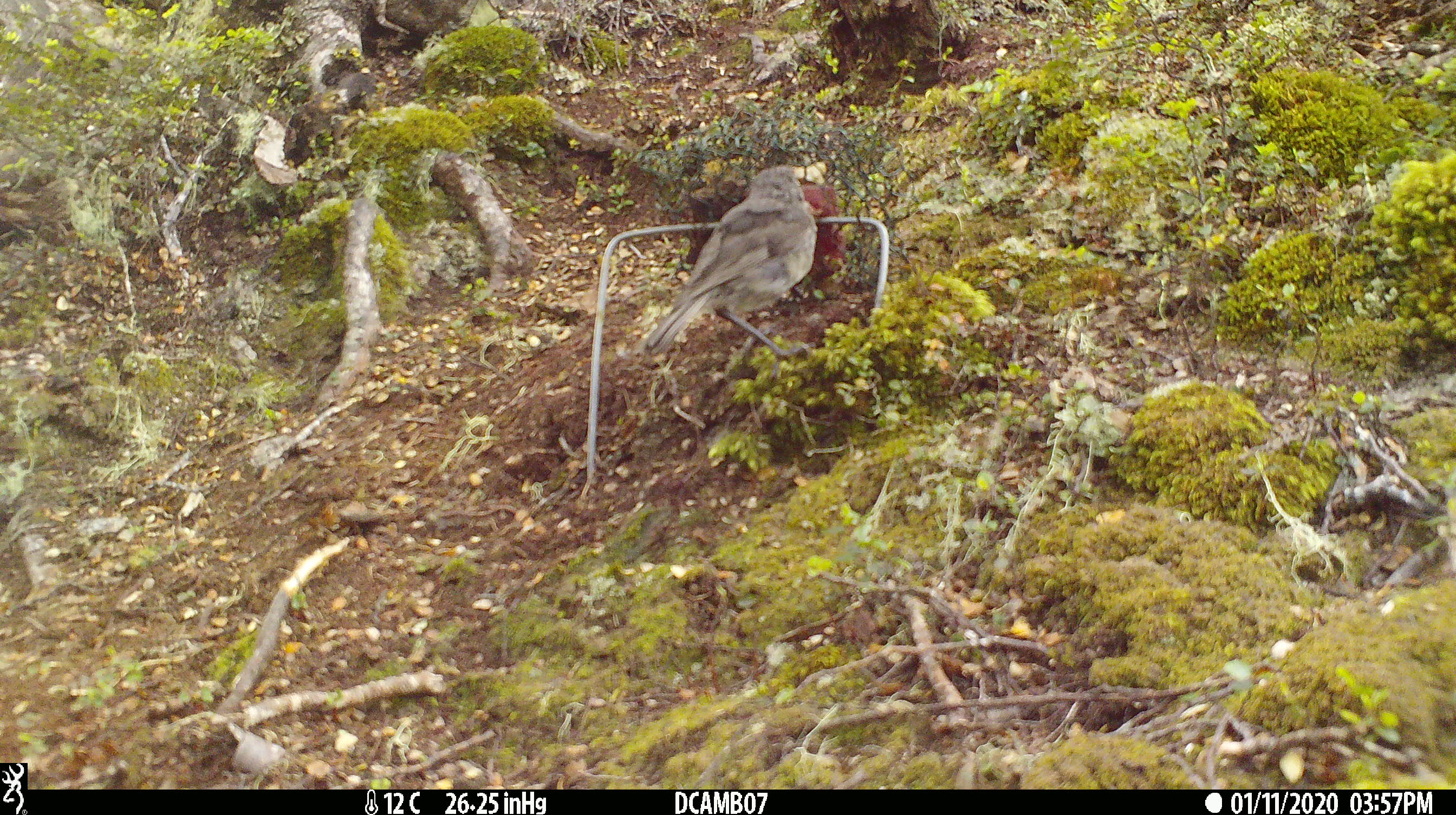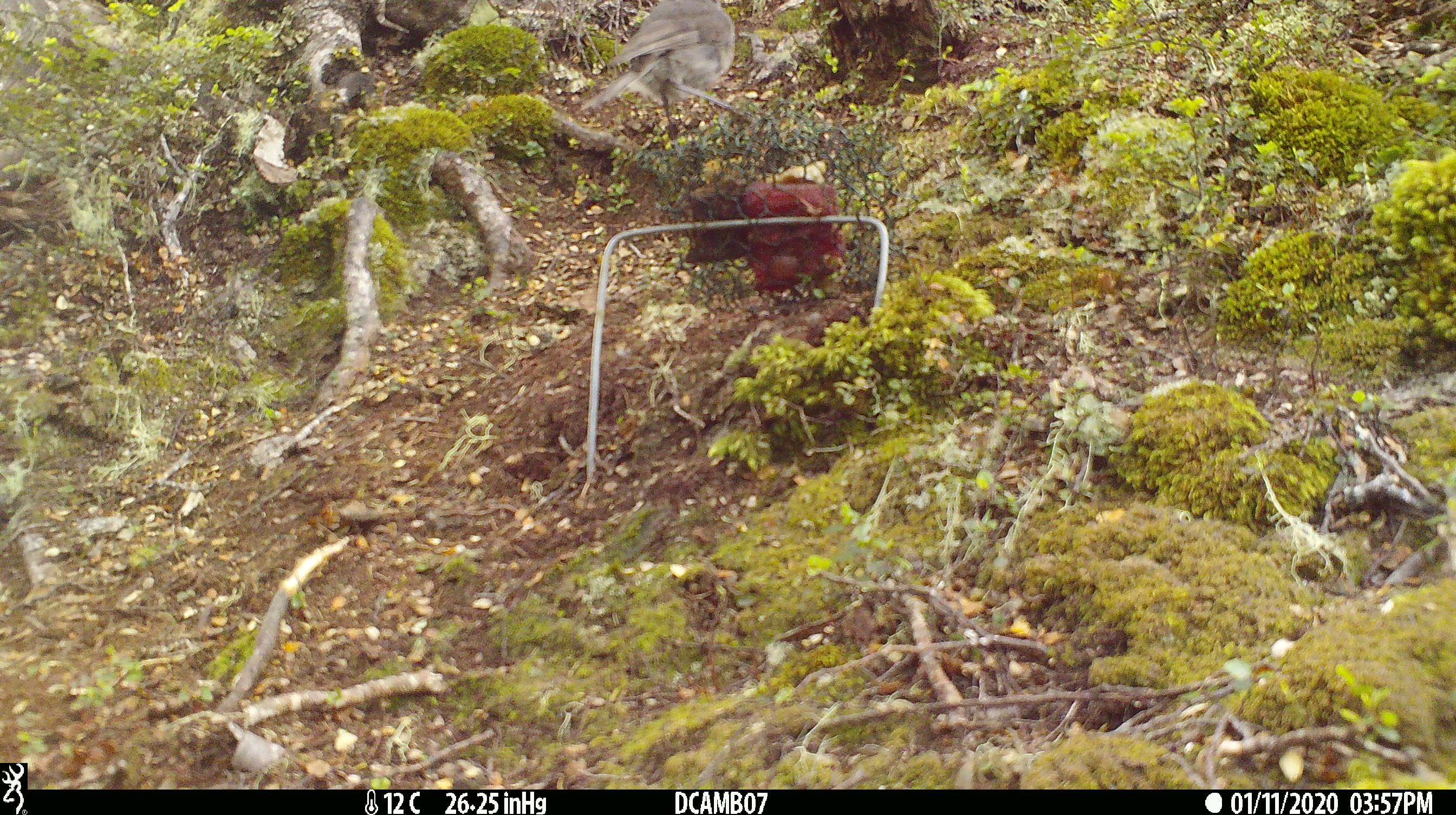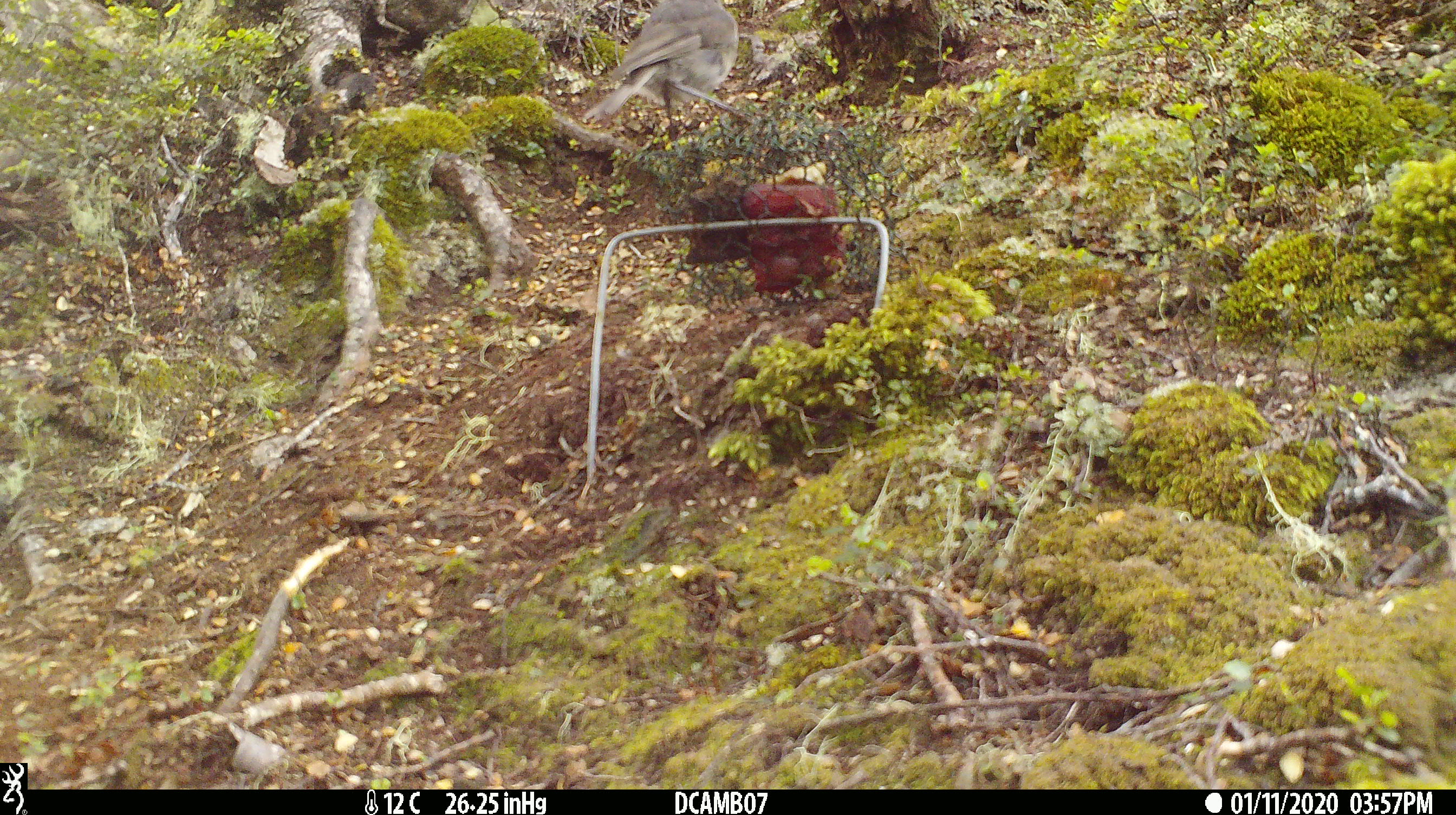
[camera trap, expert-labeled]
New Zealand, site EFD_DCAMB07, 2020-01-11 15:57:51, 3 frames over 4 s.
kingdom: Animalia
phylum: Chordata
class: Aves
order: Passeriformes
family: Petroicidae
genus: Petroica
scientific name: Petroica australis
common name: new zealand robin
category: robin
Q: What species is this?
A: Robin (new zealand robin) (Petroica australis).